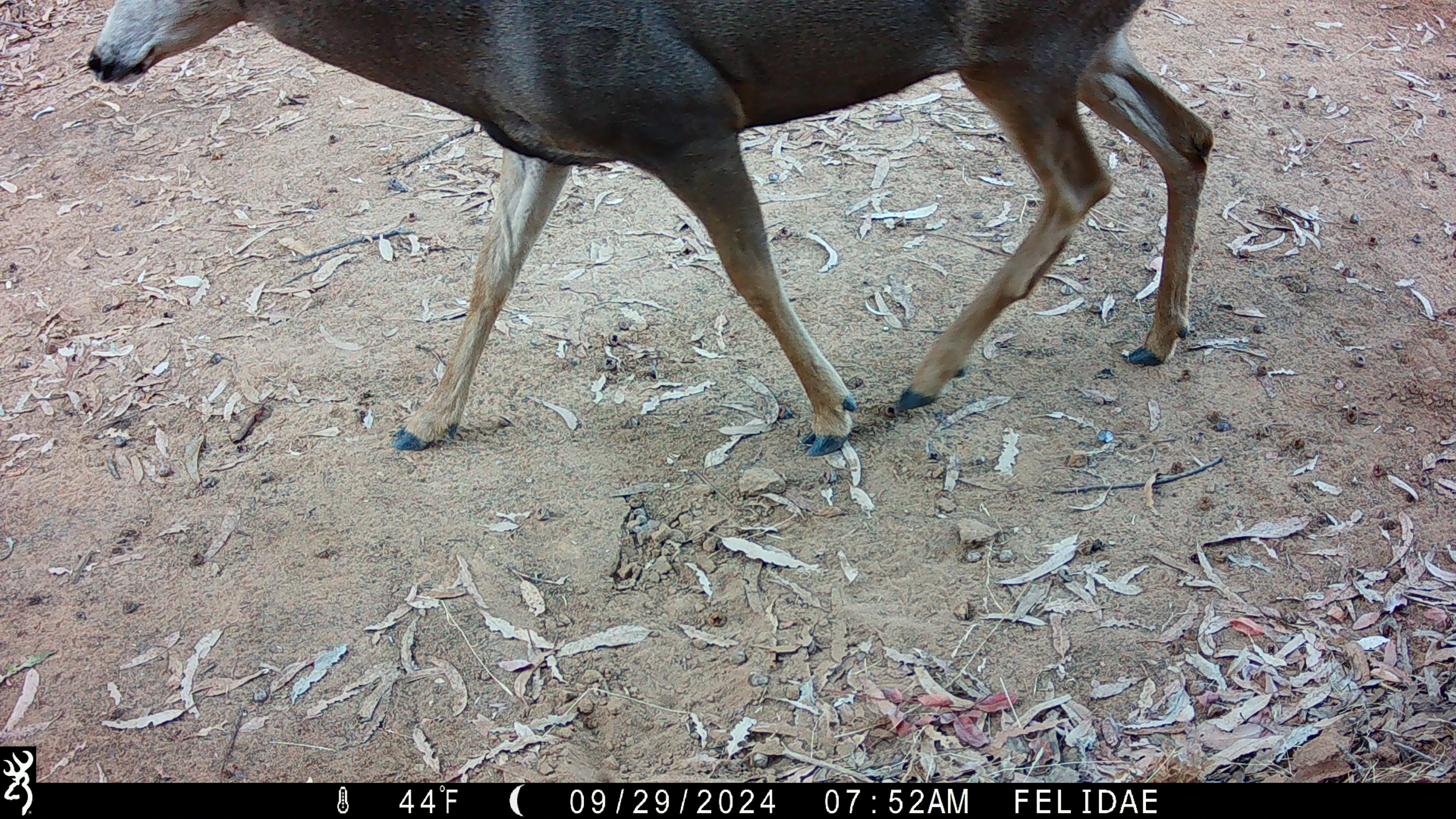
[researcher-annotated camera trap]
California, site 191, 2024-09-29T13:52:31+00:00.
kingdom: Animalia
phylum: Chordata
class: Mammalia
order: Artiodactyla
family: Cervidae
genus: Odocoileus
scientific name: Odocoileus hemionus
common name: mule deer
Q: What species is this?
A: Mule deer (Odocoileus hemionus).